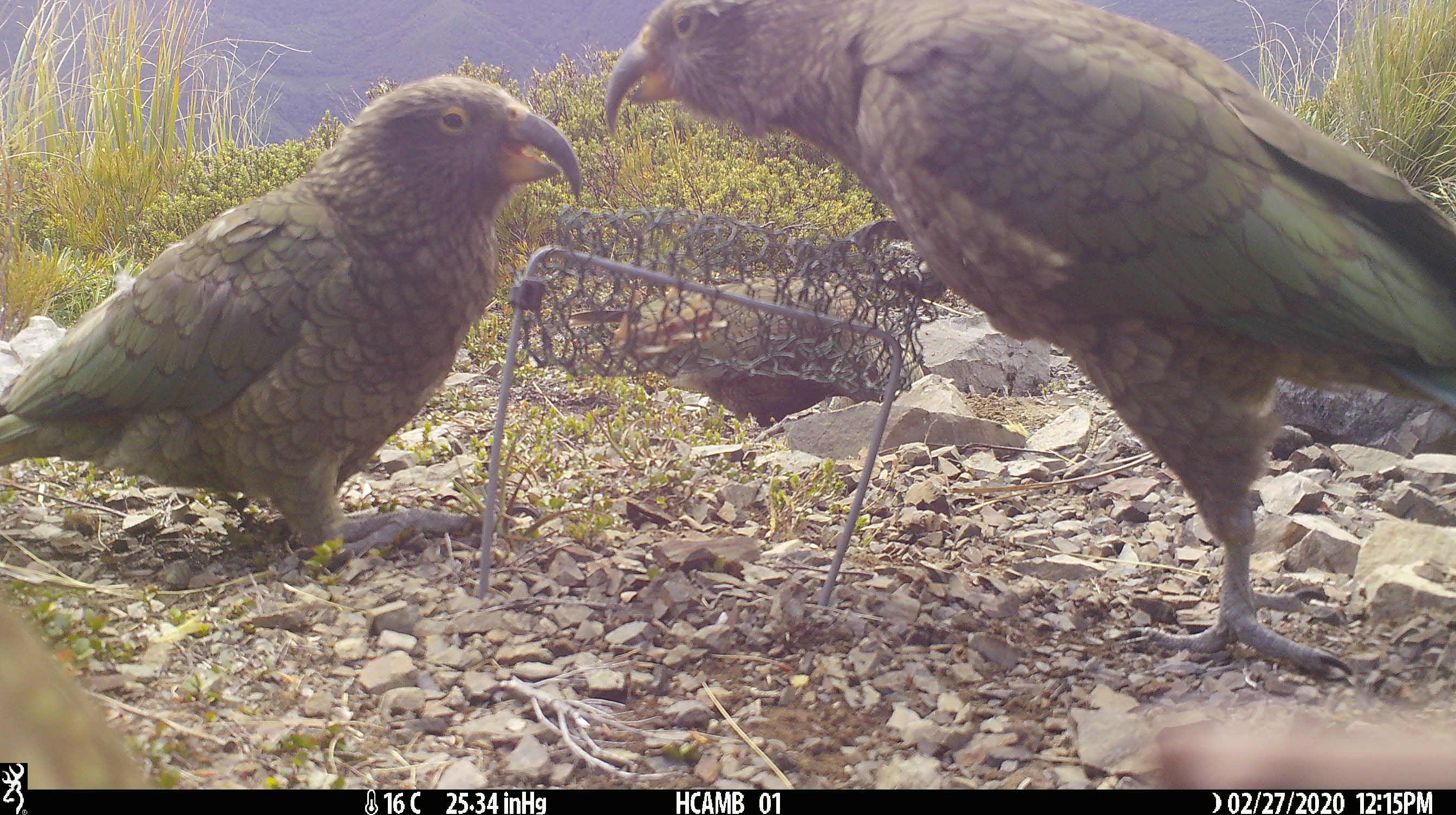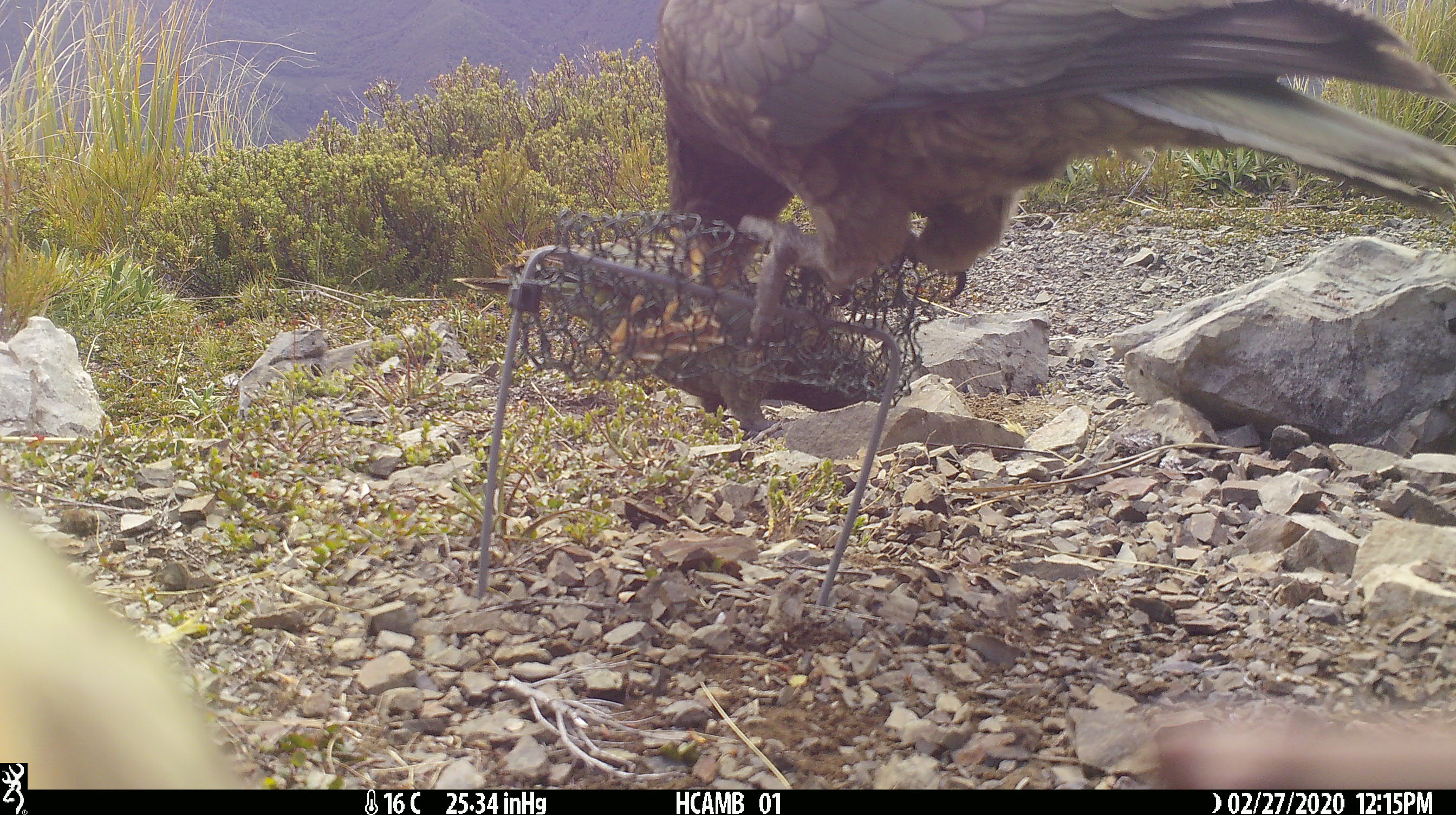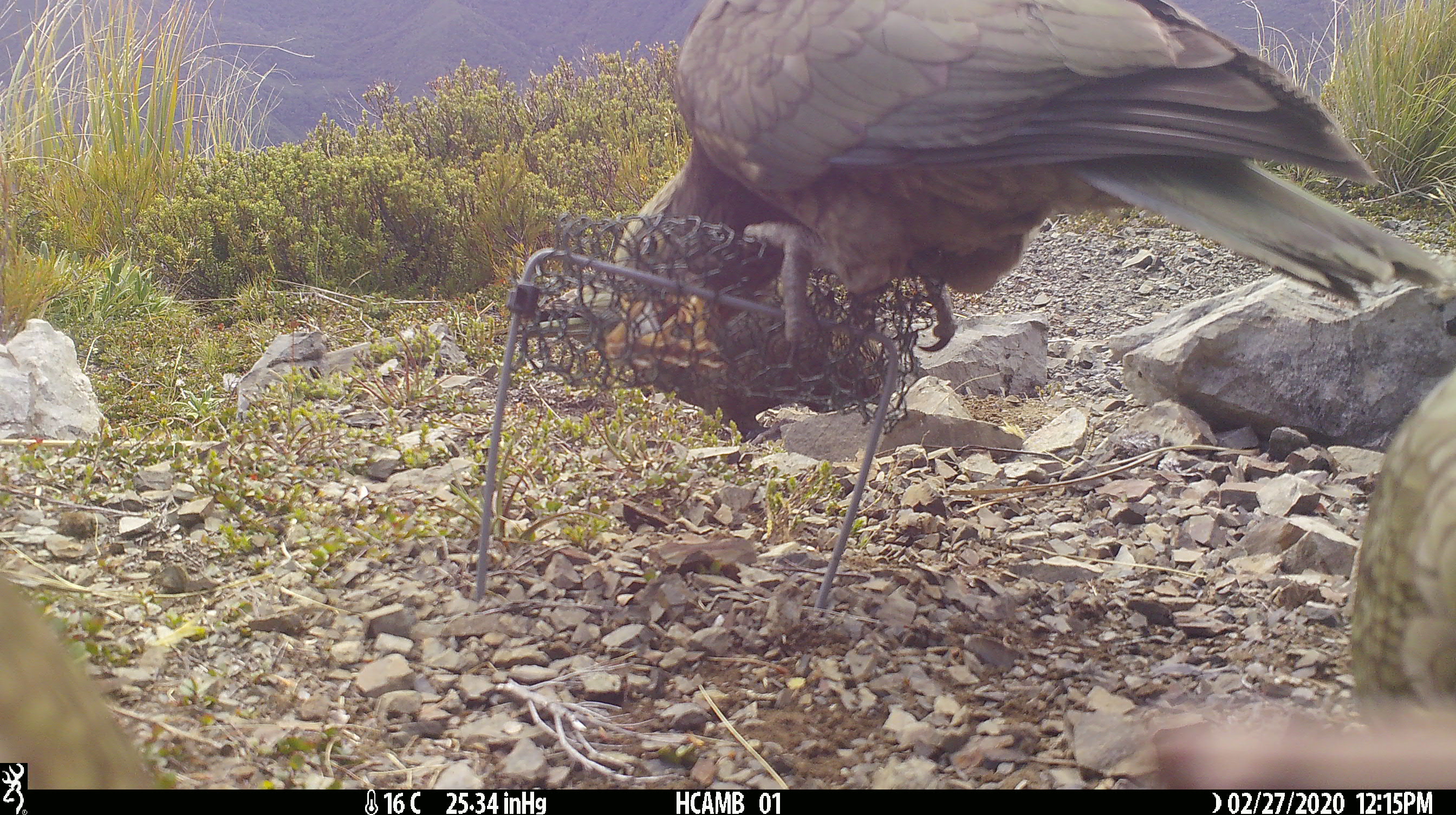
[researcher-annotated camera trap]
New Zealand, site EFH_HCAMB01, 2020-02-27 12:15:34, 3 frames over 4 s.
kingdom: Animalia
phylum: Chordata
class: Aves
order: Psittaciformes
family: Strigopidae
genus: Nestor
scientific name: Nestor notabilis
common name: kea